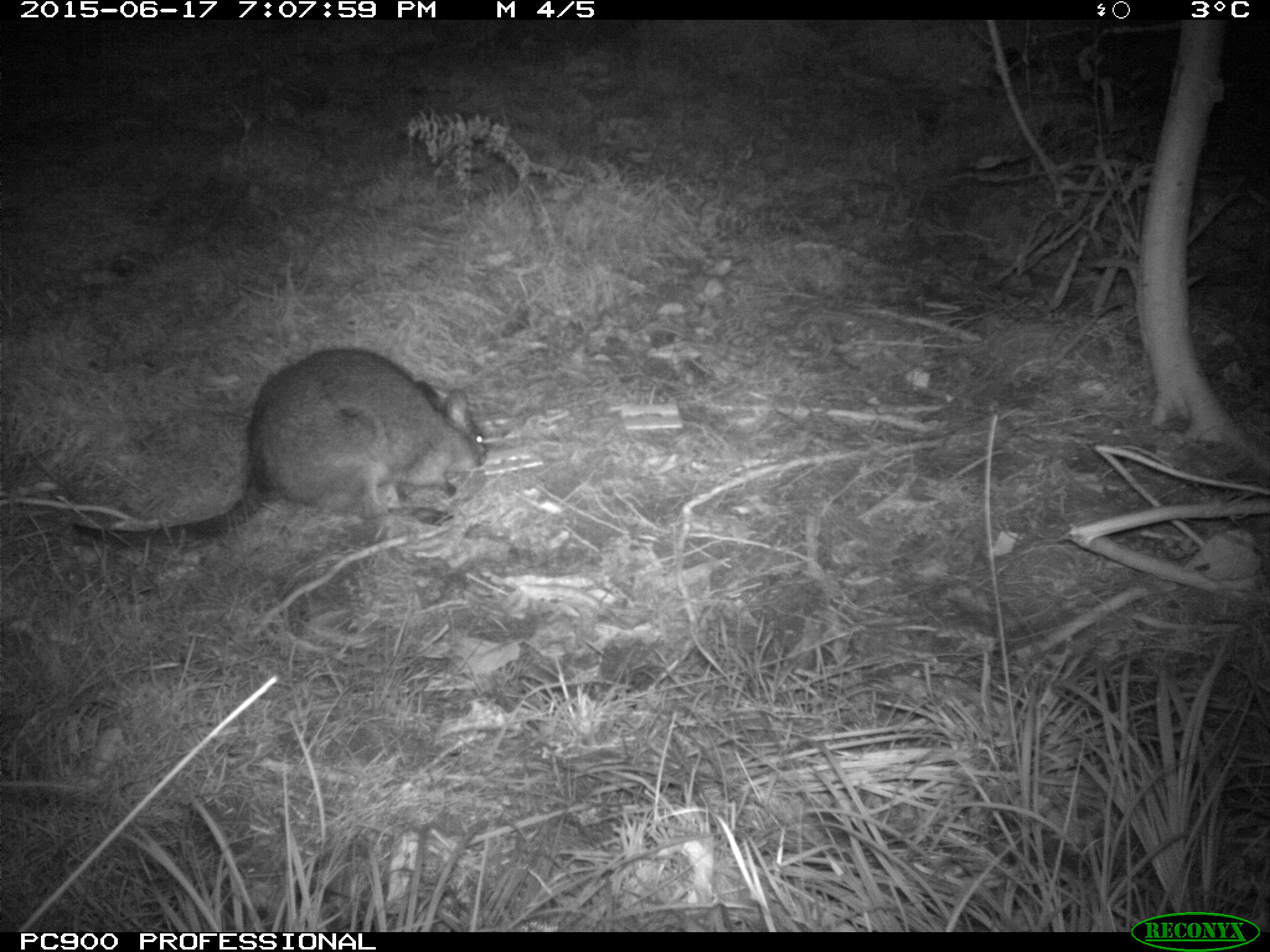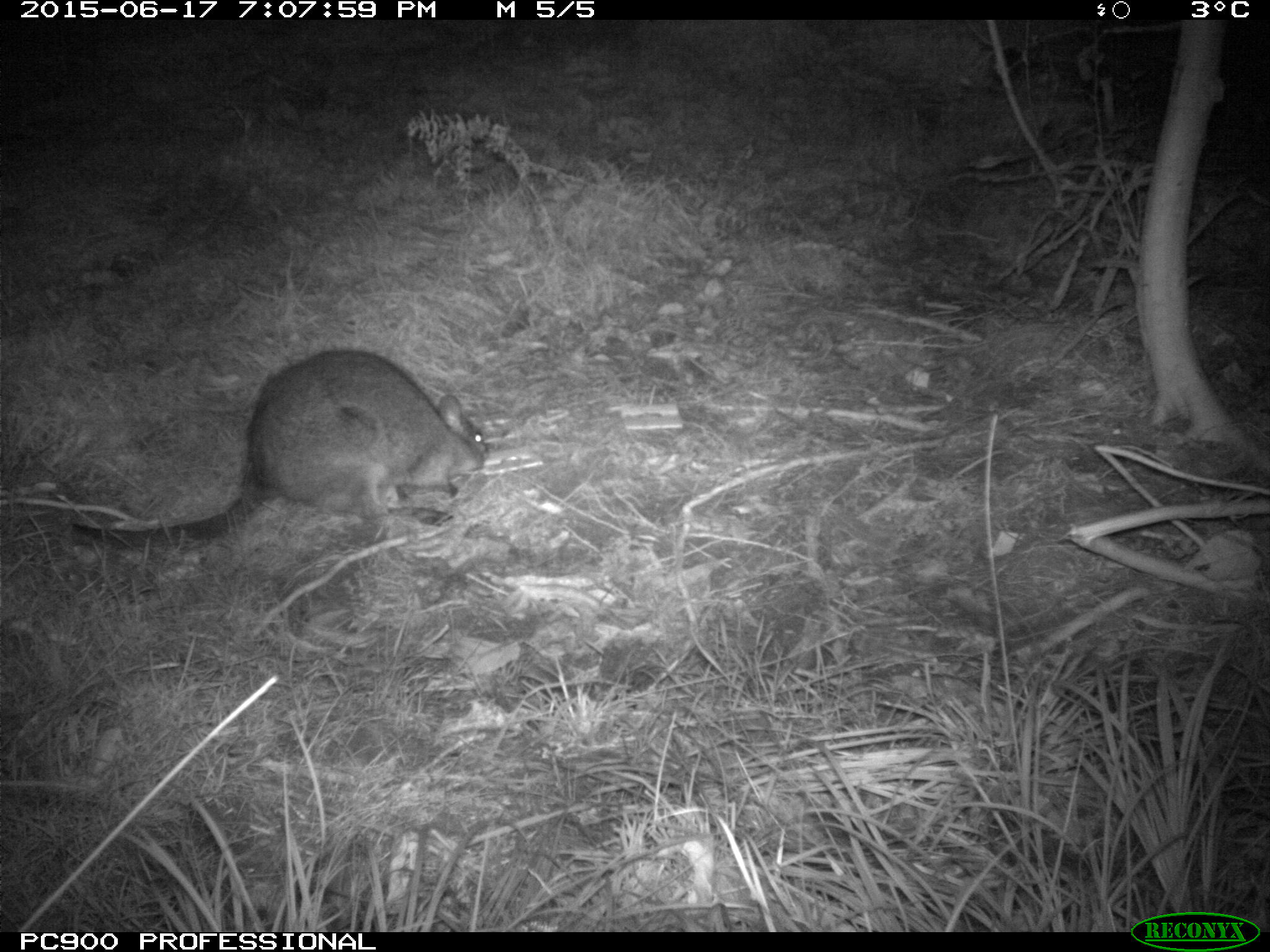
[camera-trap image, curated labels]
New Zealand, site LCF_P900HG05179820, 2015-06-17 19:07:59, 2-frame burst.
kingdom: Animalia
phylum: Chordata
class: Mammalia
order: Diprotodontia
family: Macropodidae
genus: Notamacropus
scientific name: Notamacropus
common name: wallaby